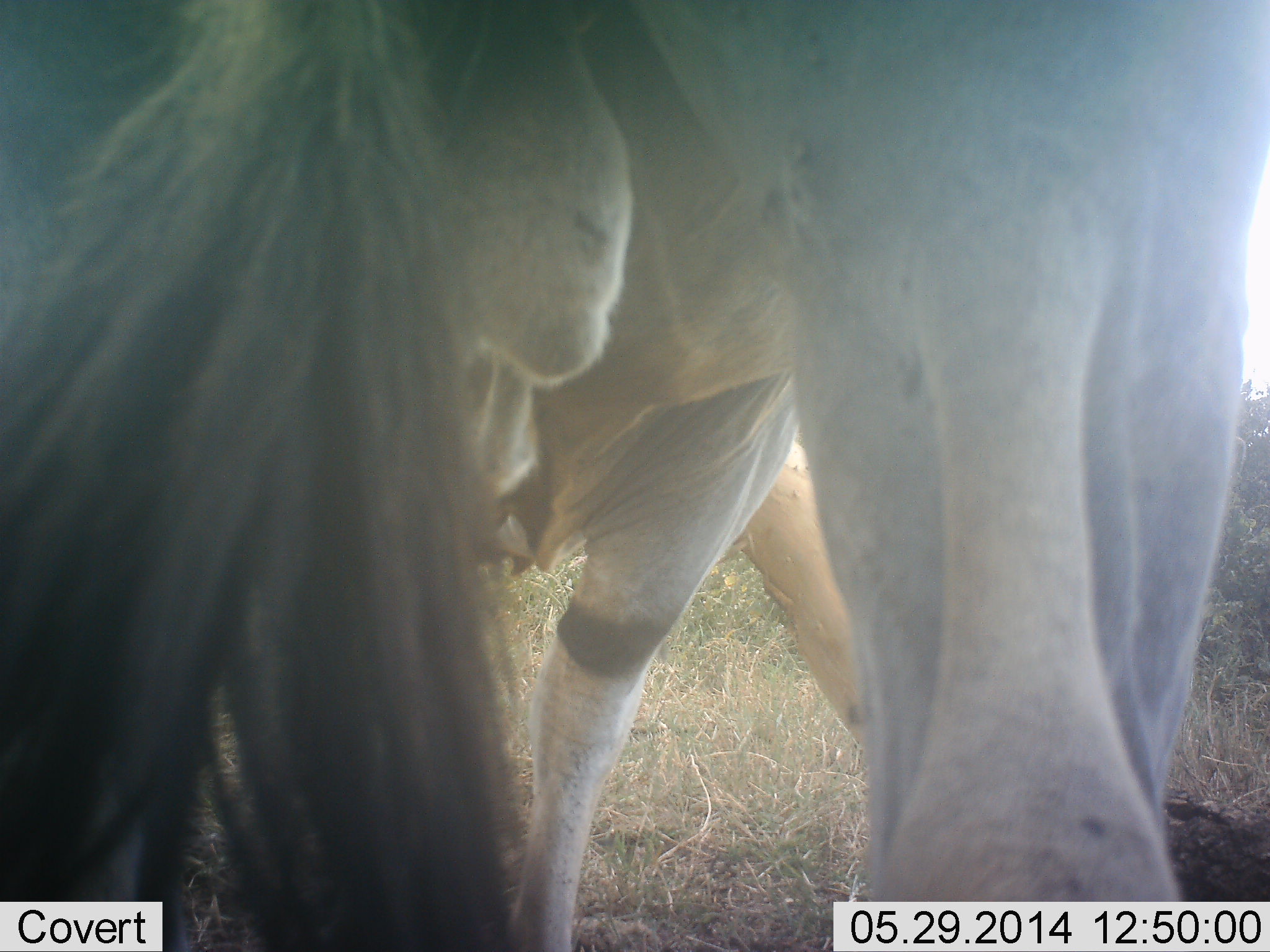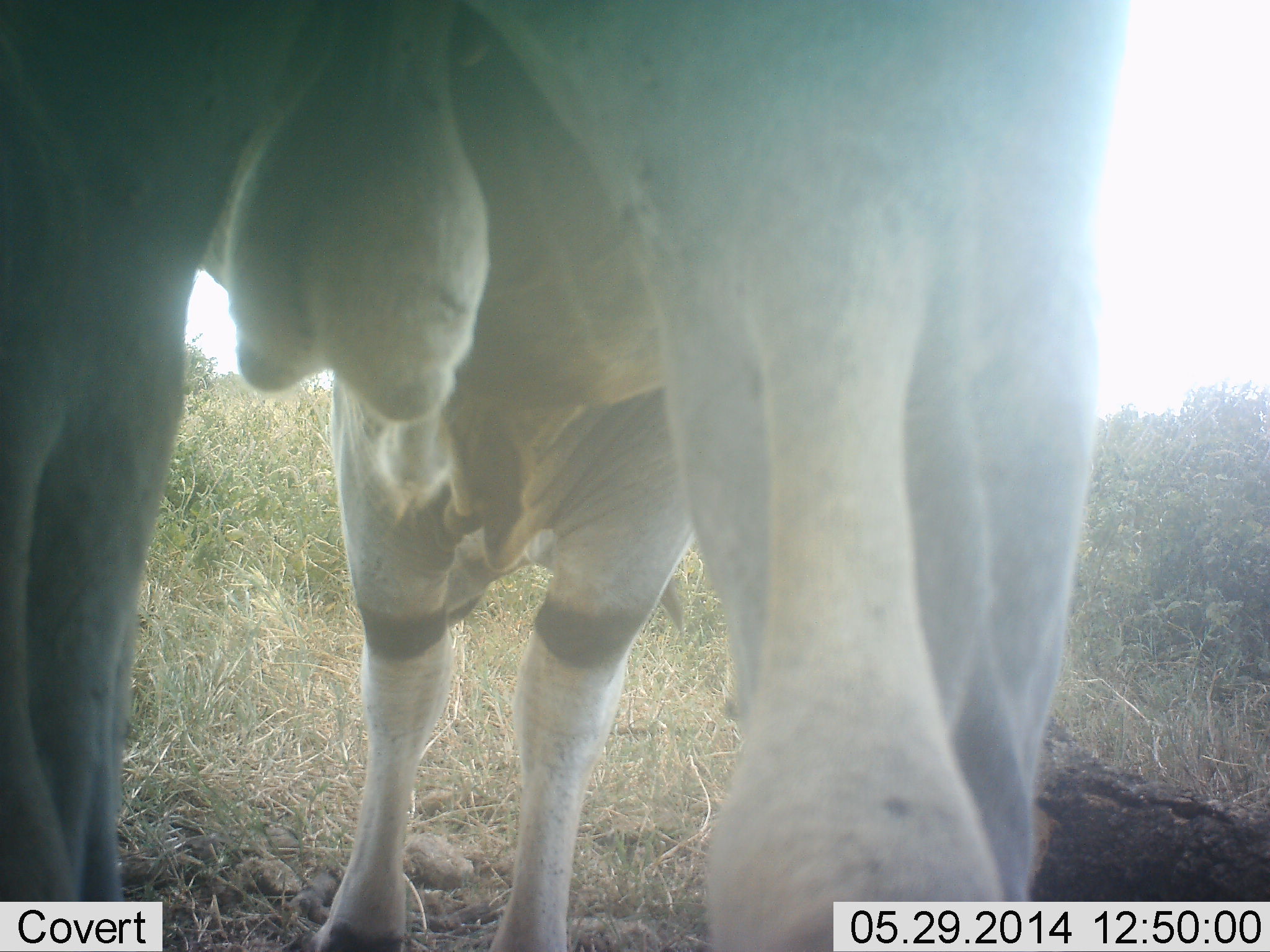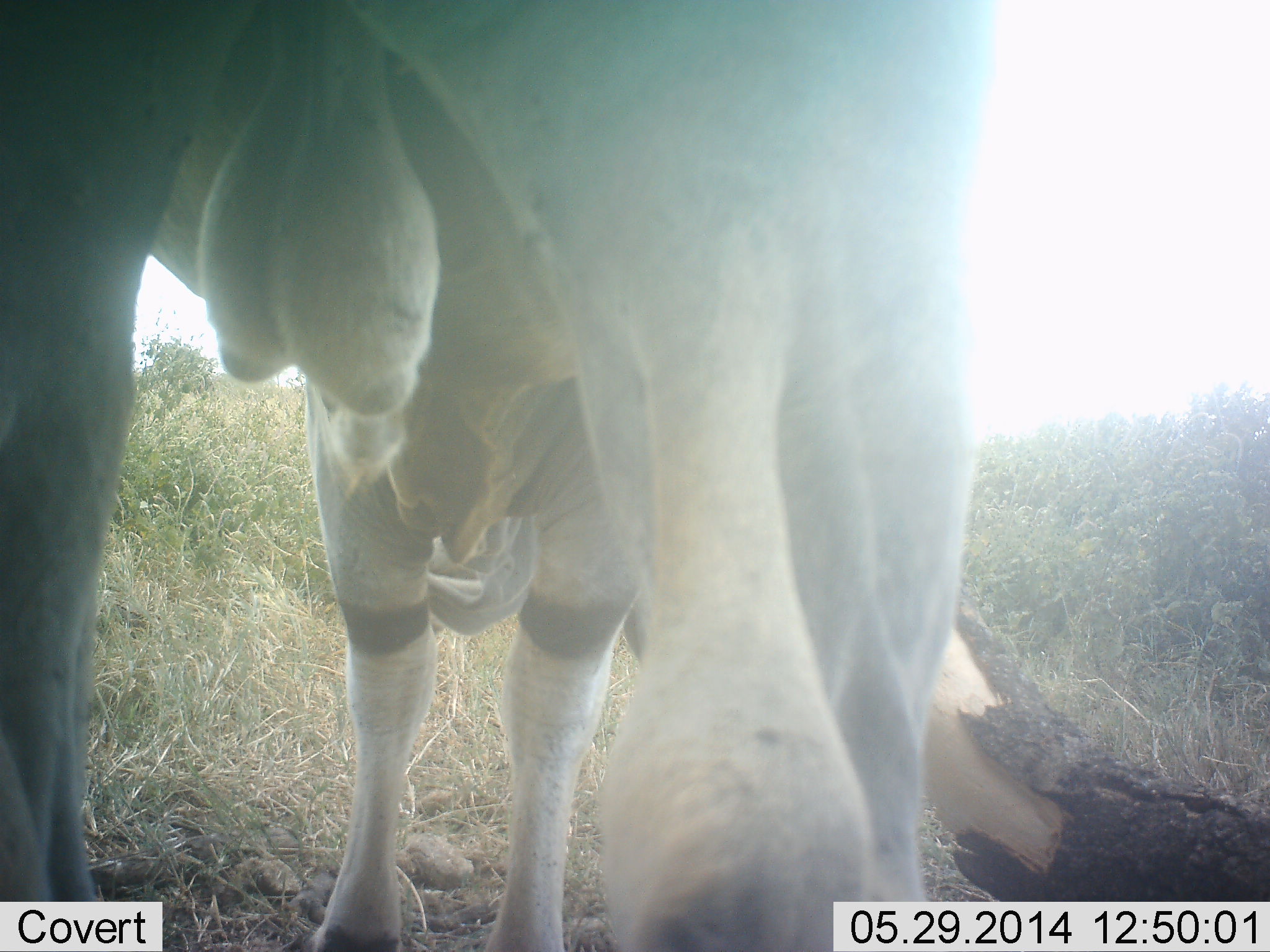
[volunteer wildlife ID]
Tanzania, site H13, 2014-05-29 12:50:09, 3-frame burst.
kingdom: Animalia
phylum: Chordata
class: Mammalia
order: Artiodactyla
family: Bovidae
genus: Tragelaphus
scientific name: Tragelaphus oryx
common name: eland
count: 1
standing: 80%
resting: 0%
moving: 10%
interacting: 20%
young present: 0%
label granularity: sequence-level